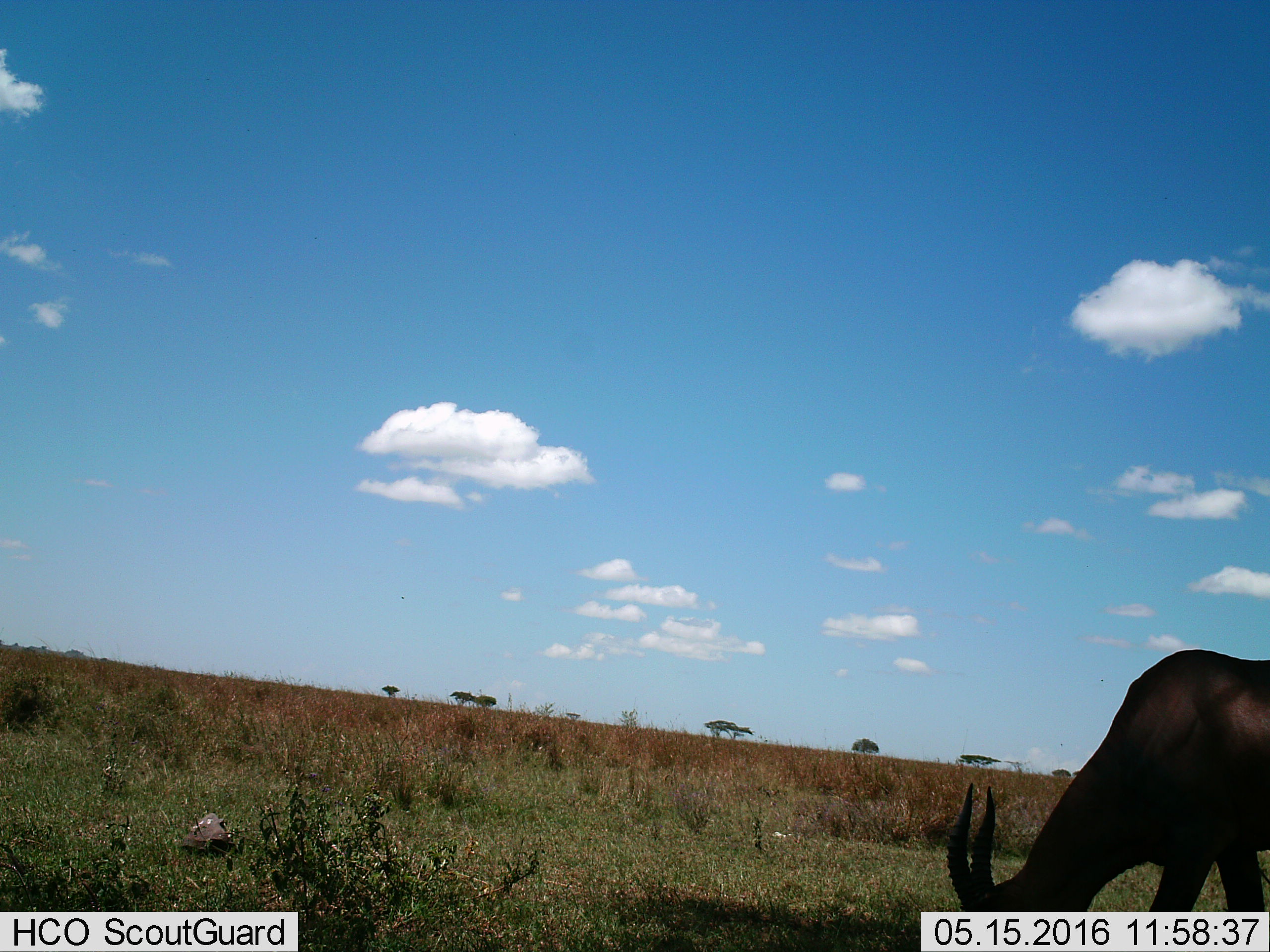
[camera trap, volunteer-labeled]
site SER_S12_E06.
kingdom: Animalia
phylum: Chordata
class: Mammalia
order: Artiodactyla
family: Bovidae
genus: Damaliscus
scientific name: Damaliscus lunatus jimela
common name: topi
Topi (Damaliscus lunatus jimela), count 1. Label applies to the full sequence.